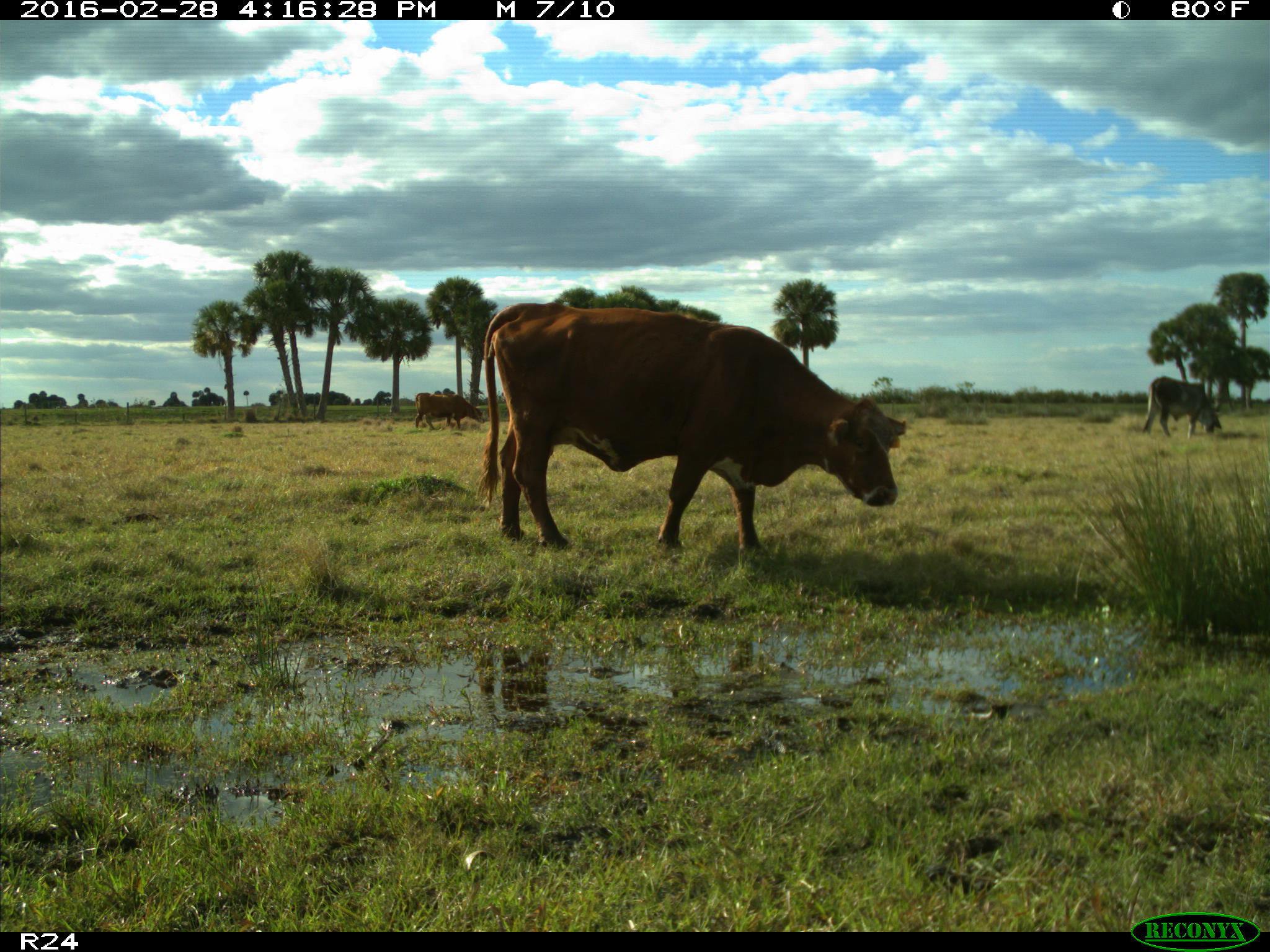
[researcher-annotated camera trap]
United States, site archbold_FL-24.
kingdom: Animalia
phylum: Chordata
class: Mammalia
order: Artiodactyla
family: Bovidae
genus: Bos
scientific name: Bos taurus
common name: domestic cow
Bos taurus (domestic cow).